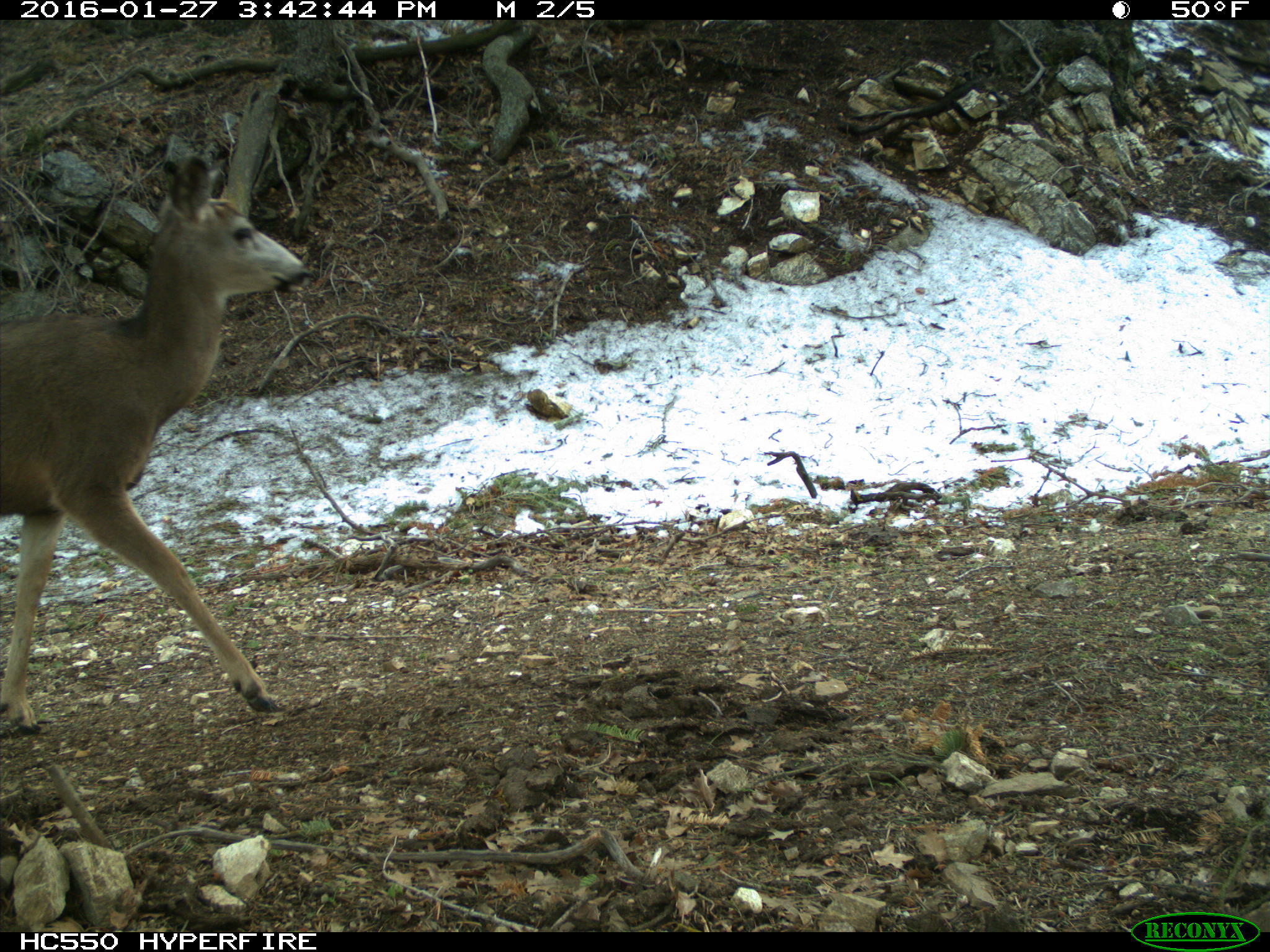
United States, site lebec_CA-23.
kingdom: Animalia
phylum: Chordata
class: Mammalia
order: Artiodactyla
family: Cervidae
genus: Odocoileus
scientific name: Odocoileus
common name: deer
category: unidentified deer